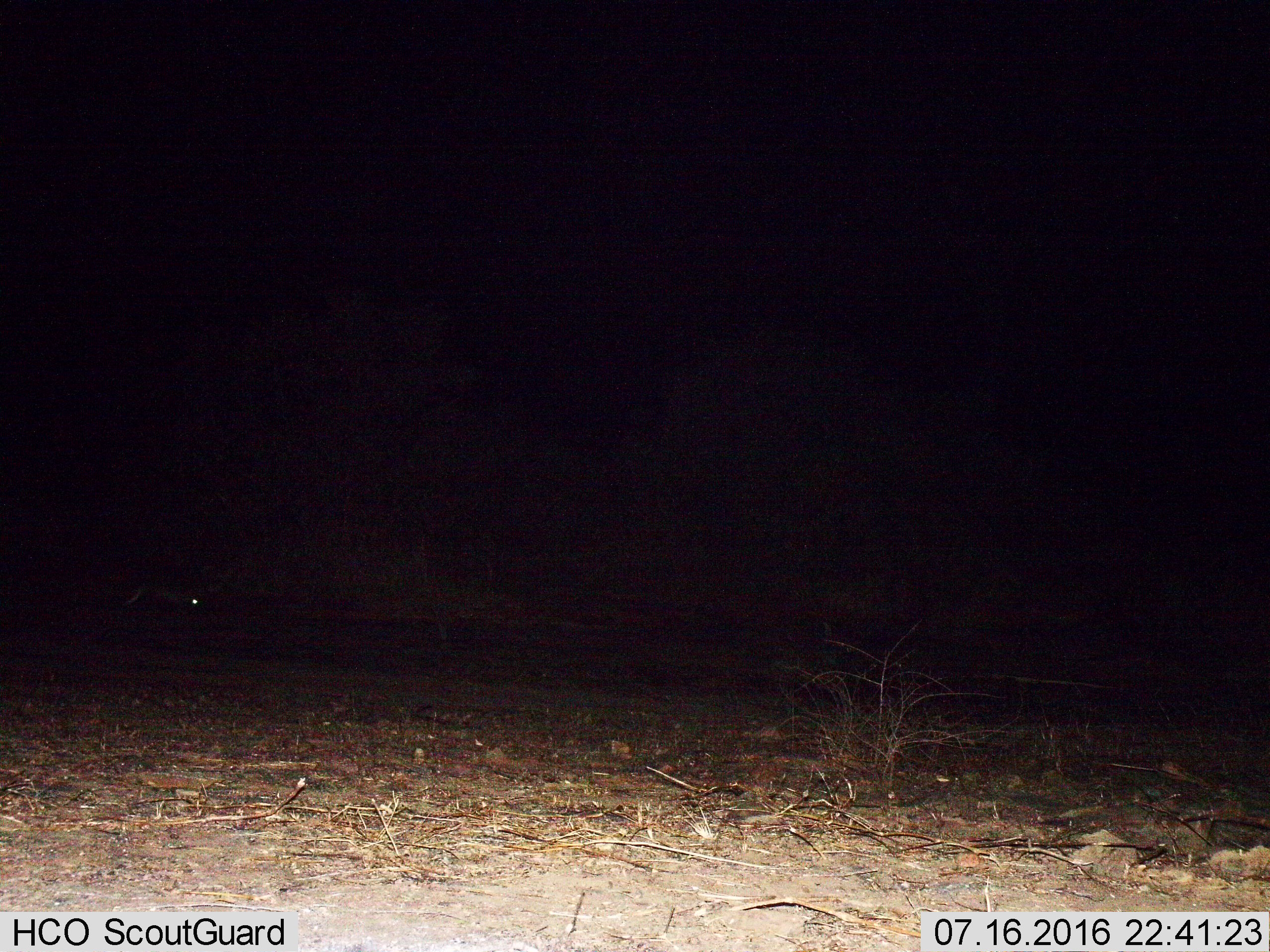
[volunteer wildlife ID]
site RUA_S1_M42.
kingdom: Animalia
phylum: Chordata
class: Mammalia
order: Carnivora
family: Herpestidae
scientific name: Herpestidae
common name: mongoose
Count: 1.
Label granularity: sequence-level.